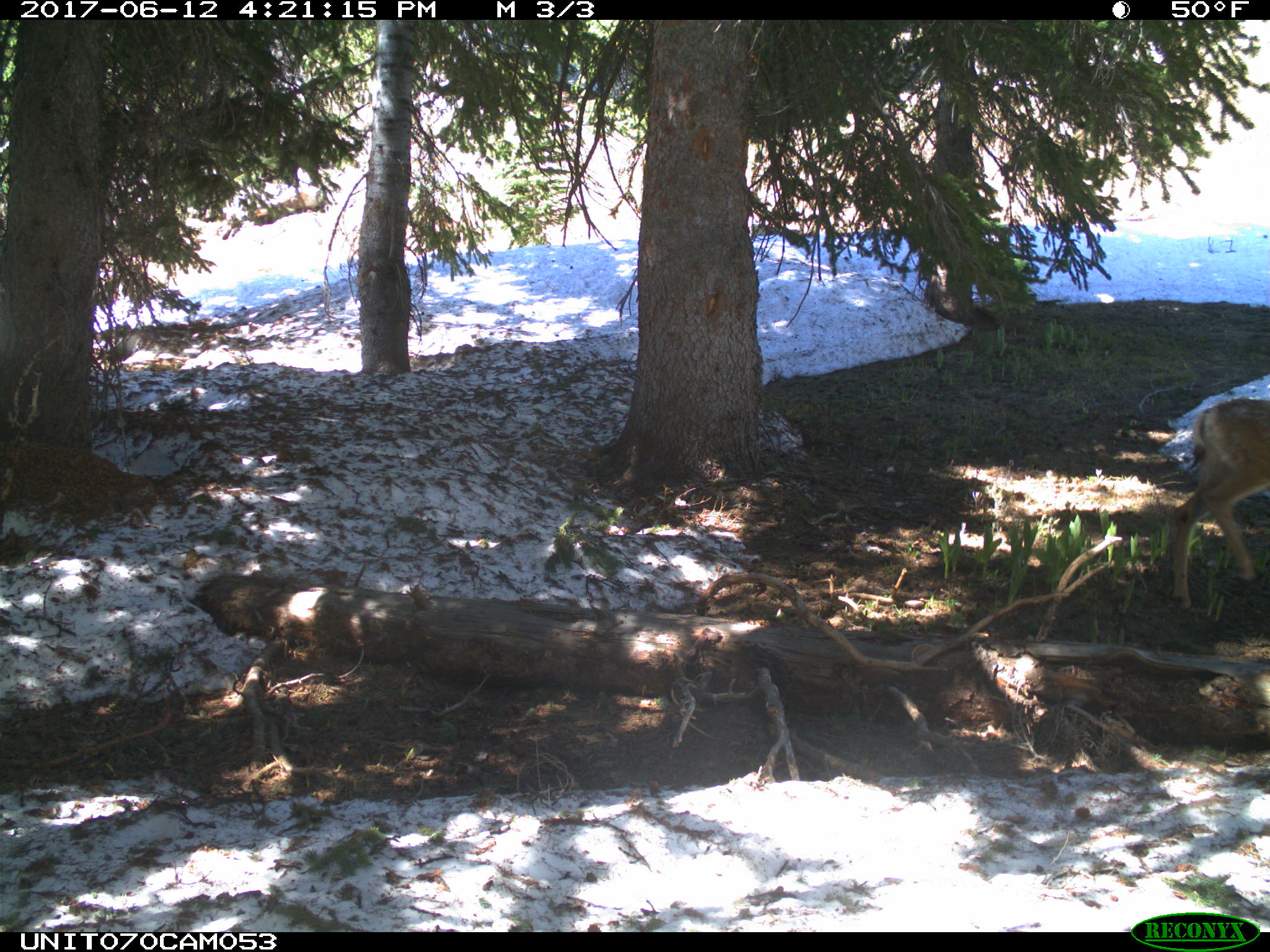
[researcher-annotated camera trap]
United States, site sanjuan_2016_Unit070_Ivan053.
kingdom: Animalia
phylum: Chordata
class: Mammalia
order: Artiodactyla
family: Cervidae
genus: Odocoileus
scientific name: Odocoileus hemionus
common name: mule deer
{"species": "Odocoileus hemionus (mule deer)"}